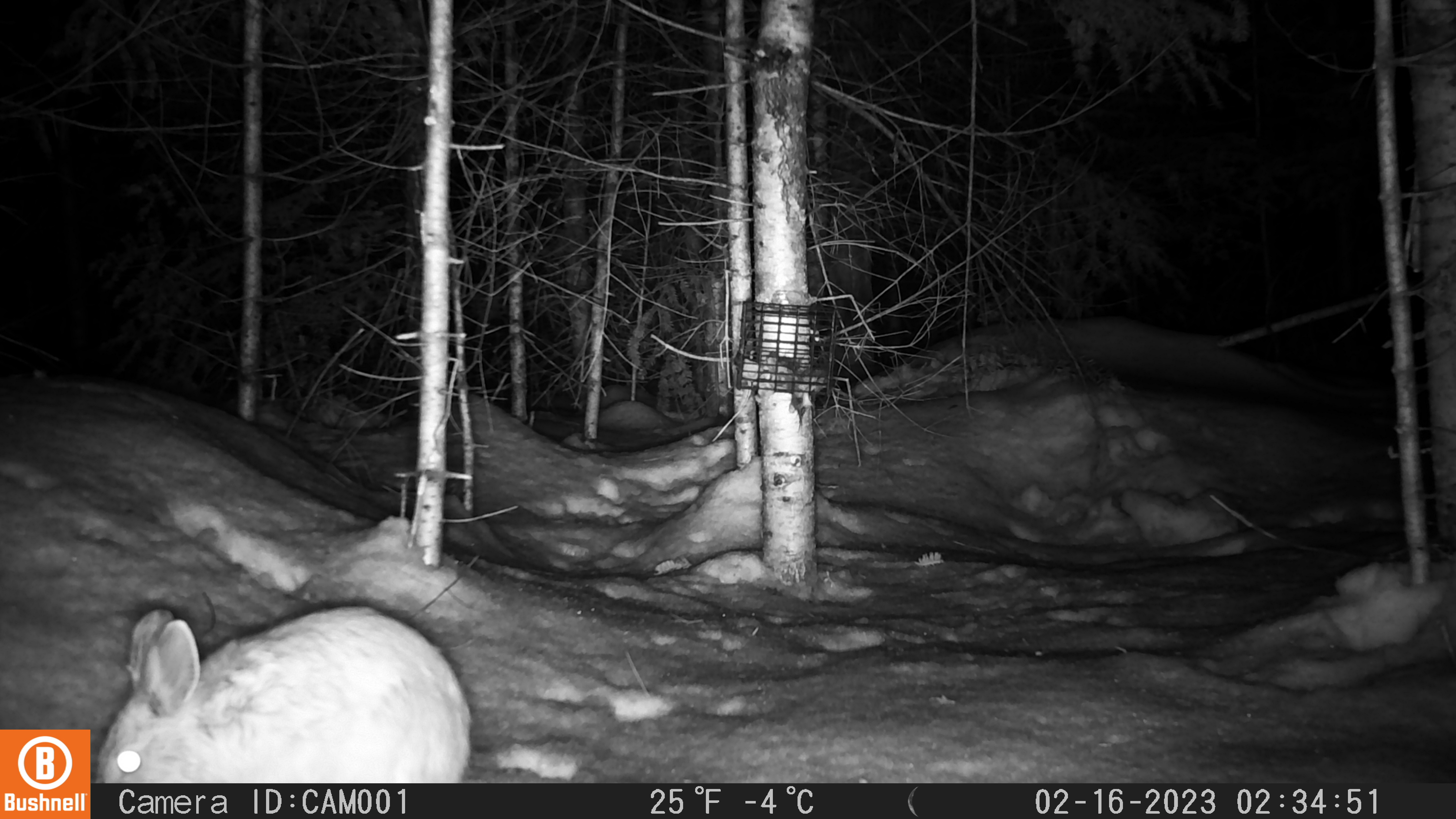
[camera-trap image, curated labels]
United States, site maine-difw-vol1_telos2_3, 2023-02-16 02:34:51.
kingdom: Animalia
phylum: Chordata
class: Mammalia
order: Lagomorpha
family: Leporidae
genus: Lepus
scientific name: Lepus americanus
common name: snowshoe hare